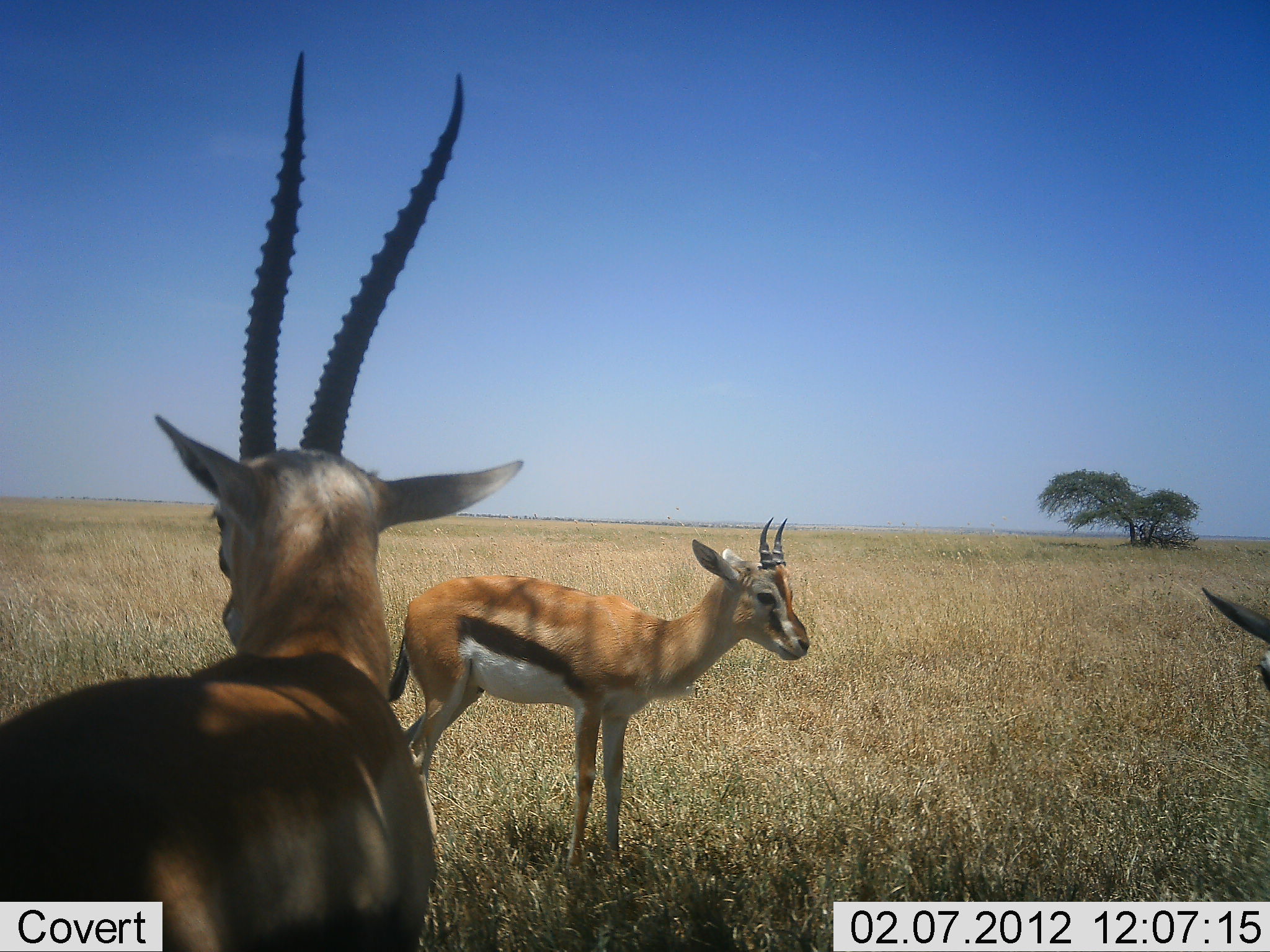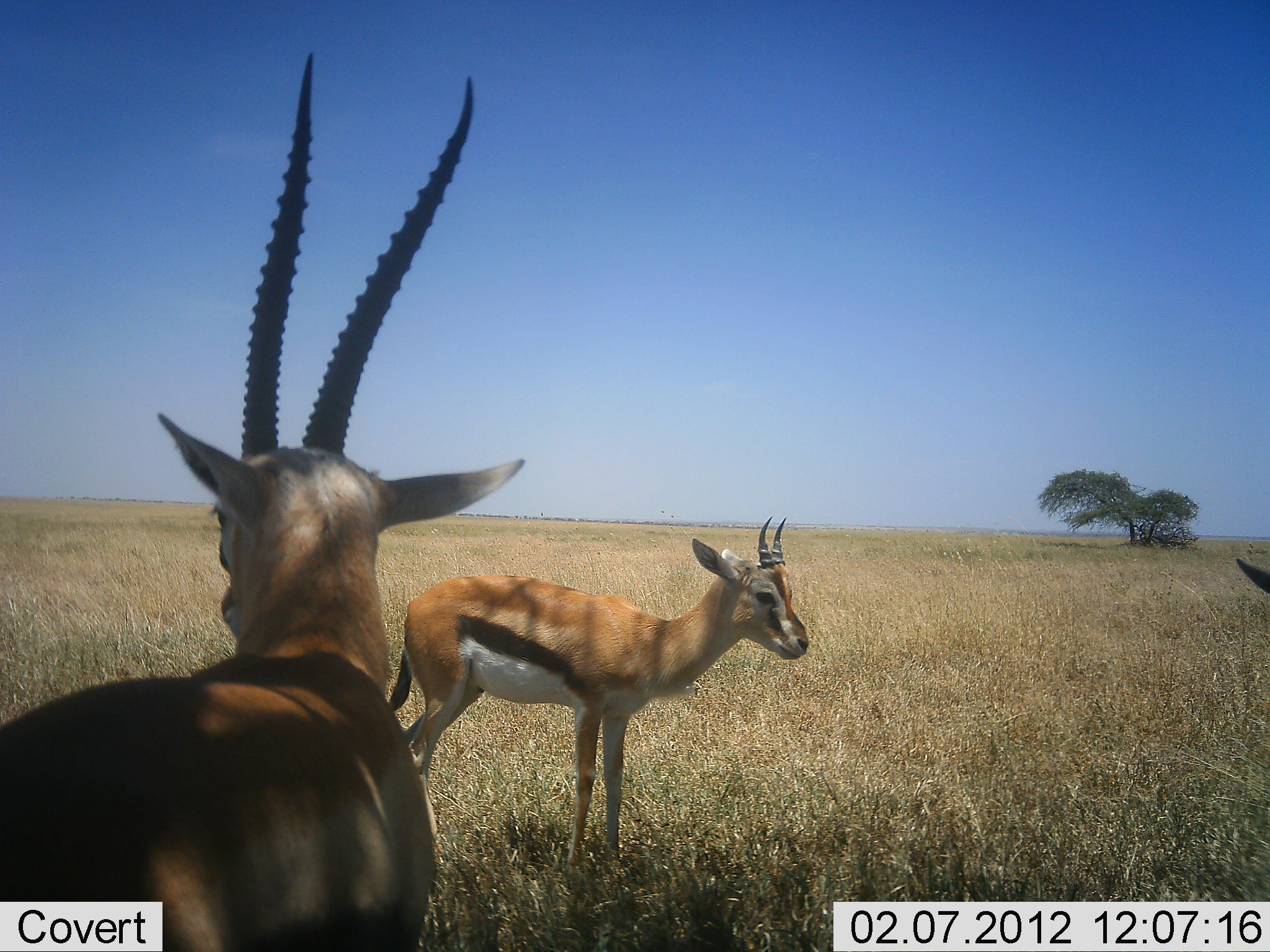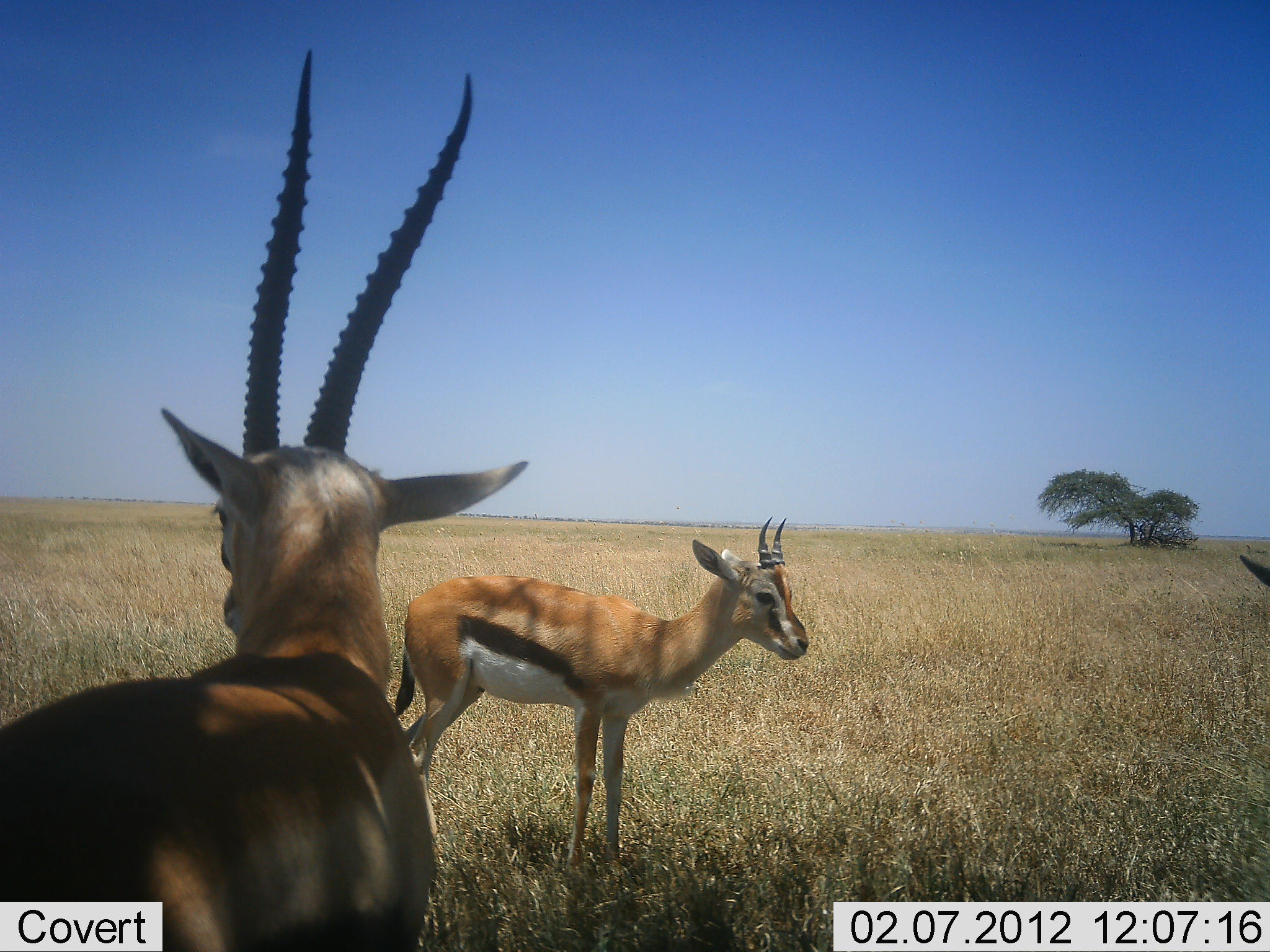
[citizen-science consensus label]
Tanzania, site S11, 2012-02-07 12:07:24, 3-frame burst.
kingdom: Animalia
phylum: Chordata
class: Mammalia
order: Artiodactyla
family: Bovidae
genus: Eudorcas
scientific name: Eudorcas thomsonii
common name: thomson's gazelle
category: gazellethomsons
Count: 3.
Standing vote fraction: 100%.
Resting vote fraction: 12%.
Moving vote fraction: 0%.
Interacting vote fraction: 0%.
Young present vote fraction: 6%.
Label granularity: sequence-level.